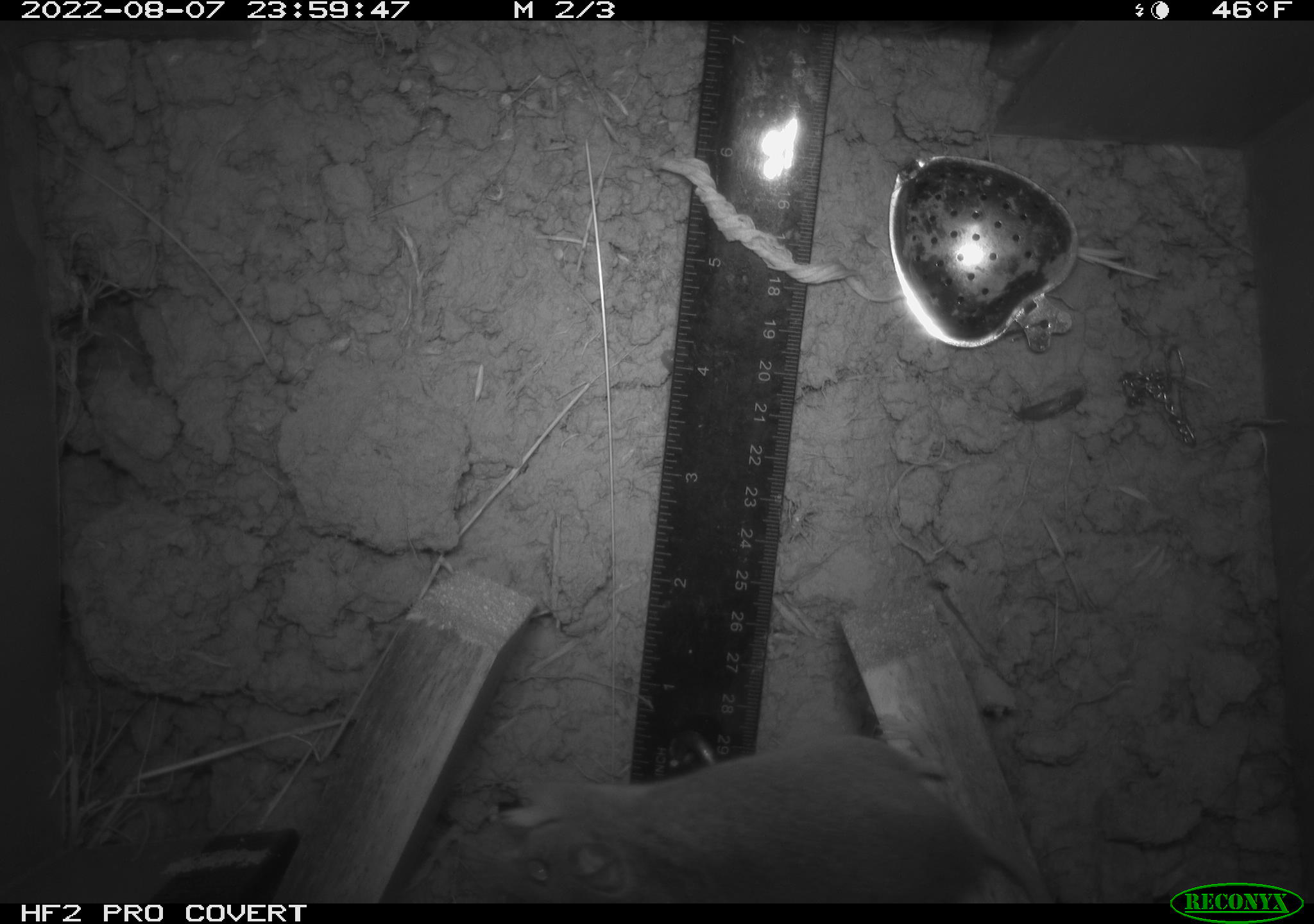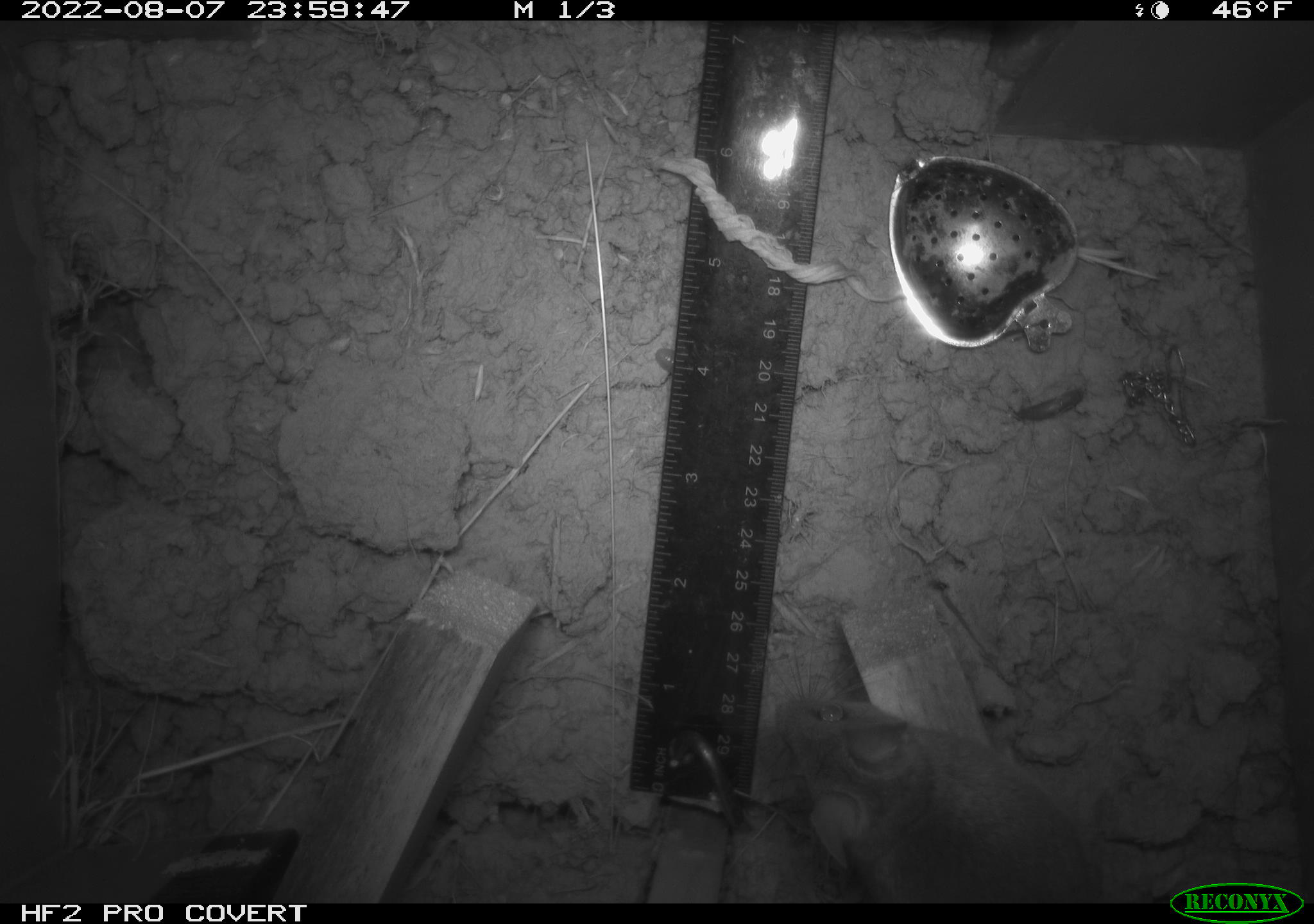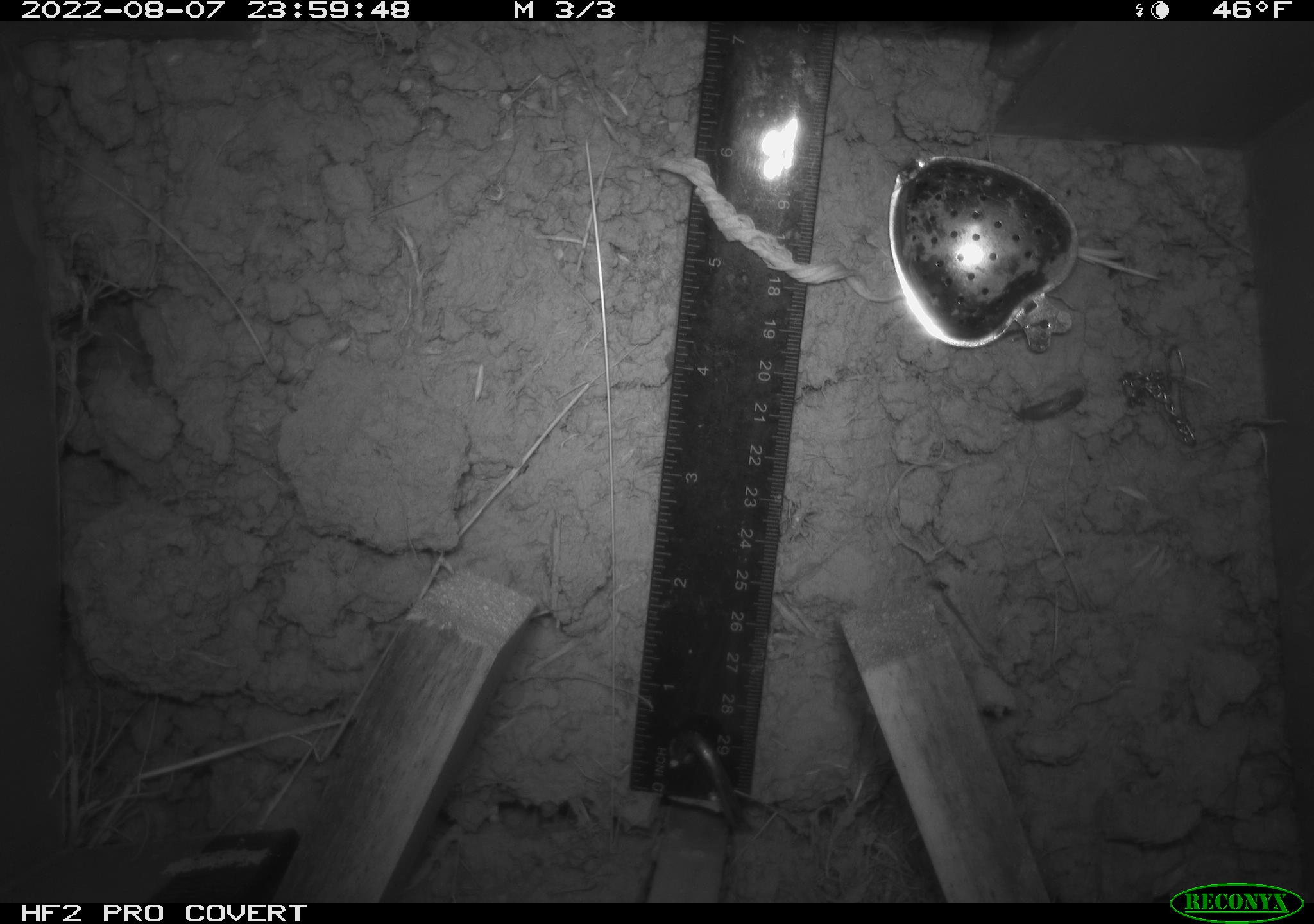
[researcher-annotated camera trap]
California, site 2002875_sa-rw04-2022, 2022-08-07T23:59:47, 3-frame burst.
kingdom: Animalia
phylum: Chordata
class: Mammalia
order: Rodentia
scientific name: Rodentia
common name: mouse species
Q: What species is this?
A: Mouse species (Rodentia).